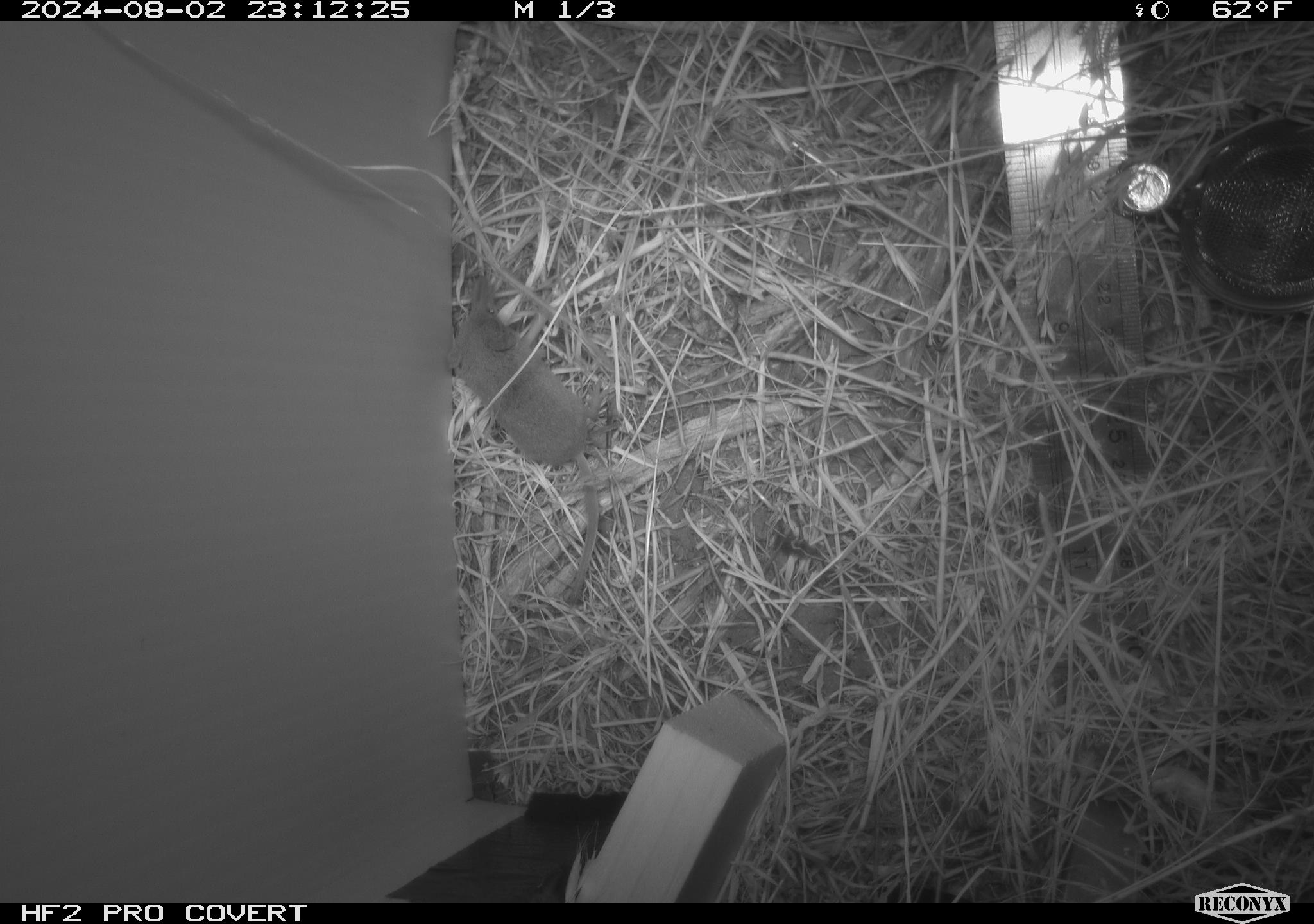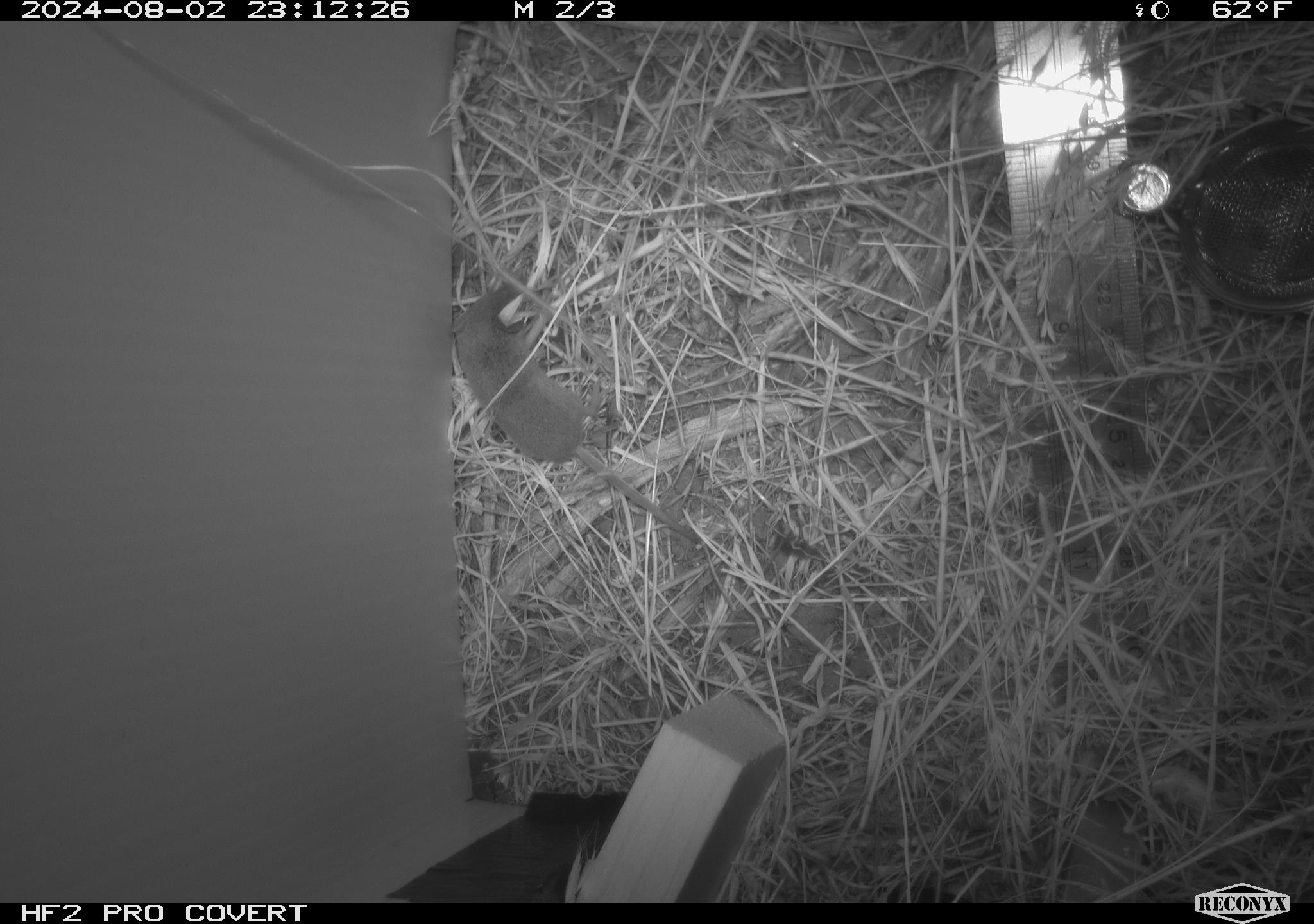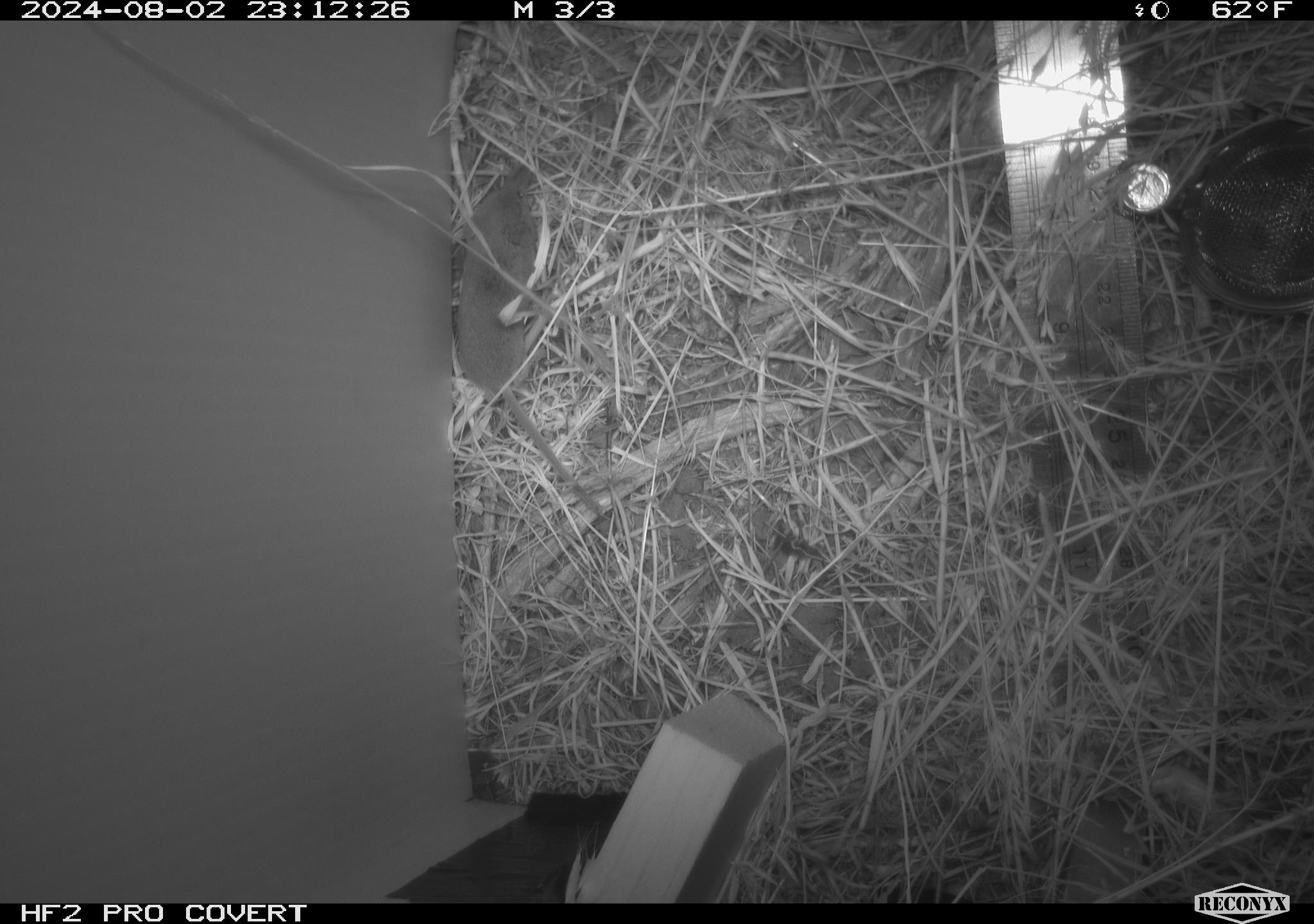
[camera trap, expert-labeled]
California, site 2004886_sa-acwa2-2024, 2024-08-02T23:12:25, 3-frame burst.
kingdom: Animalia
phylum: Chordata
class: Mammalia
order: Eulipotyphla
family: Soricidae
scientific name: Soricidae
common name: shrews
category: soricidae family